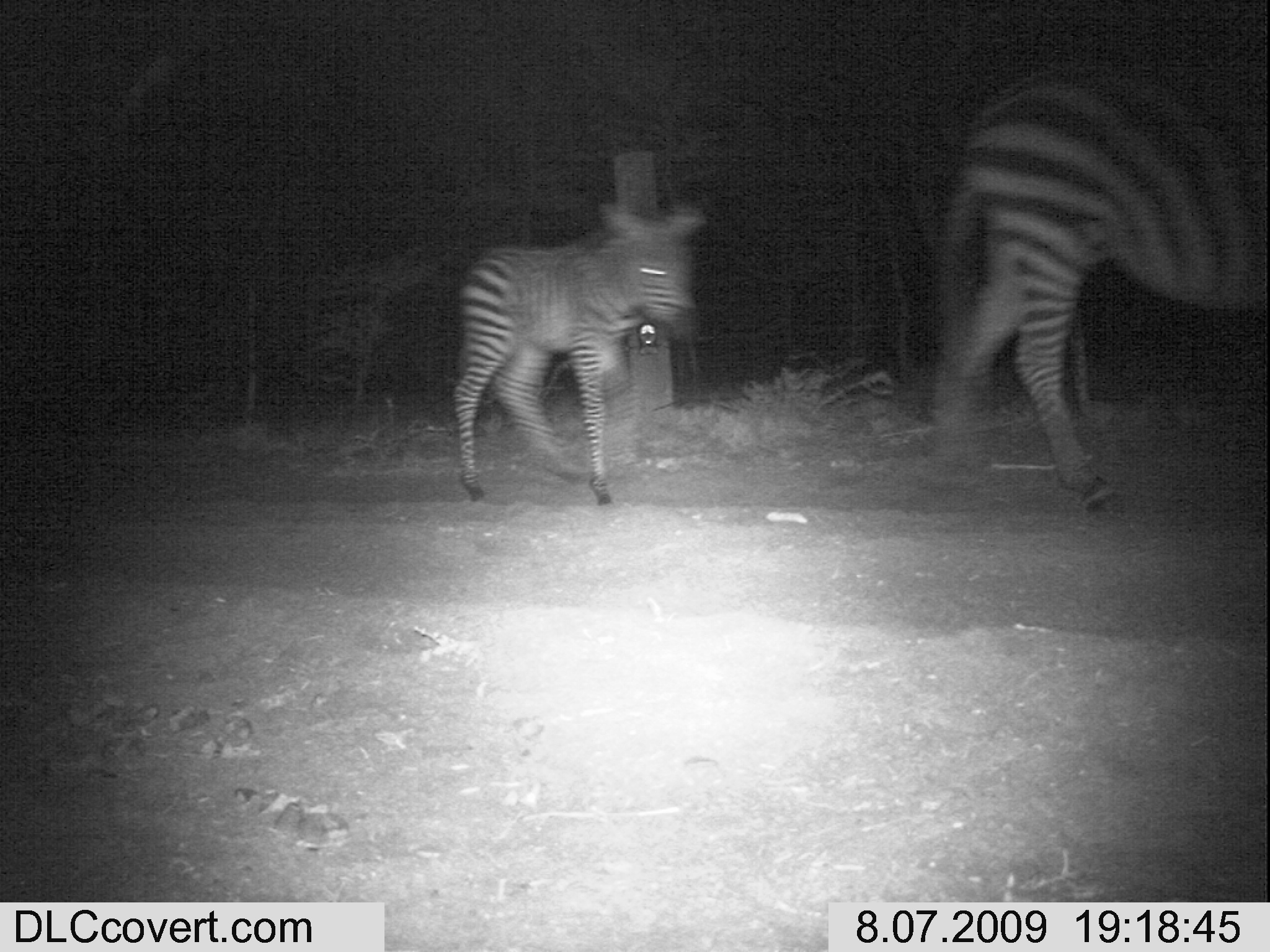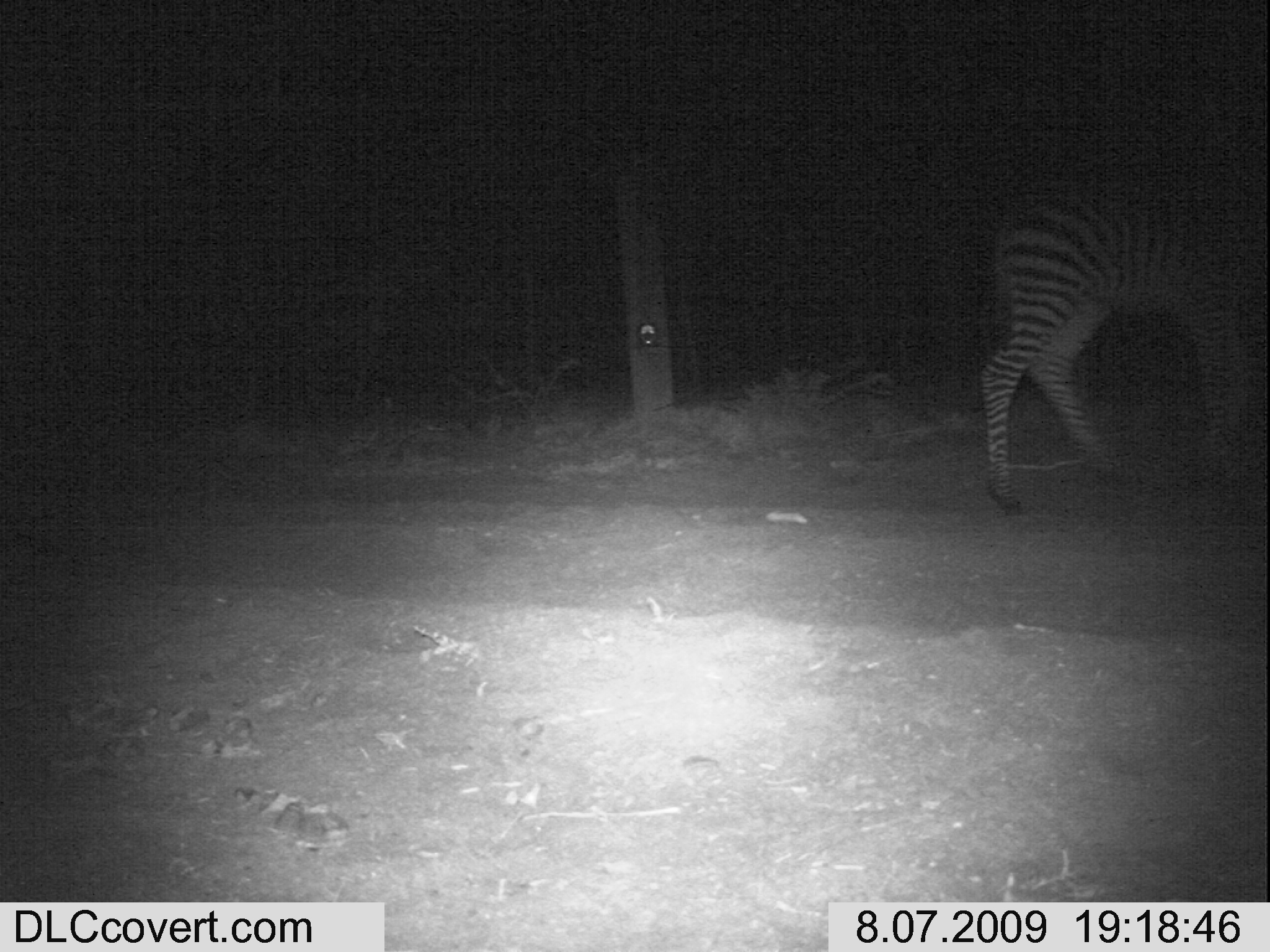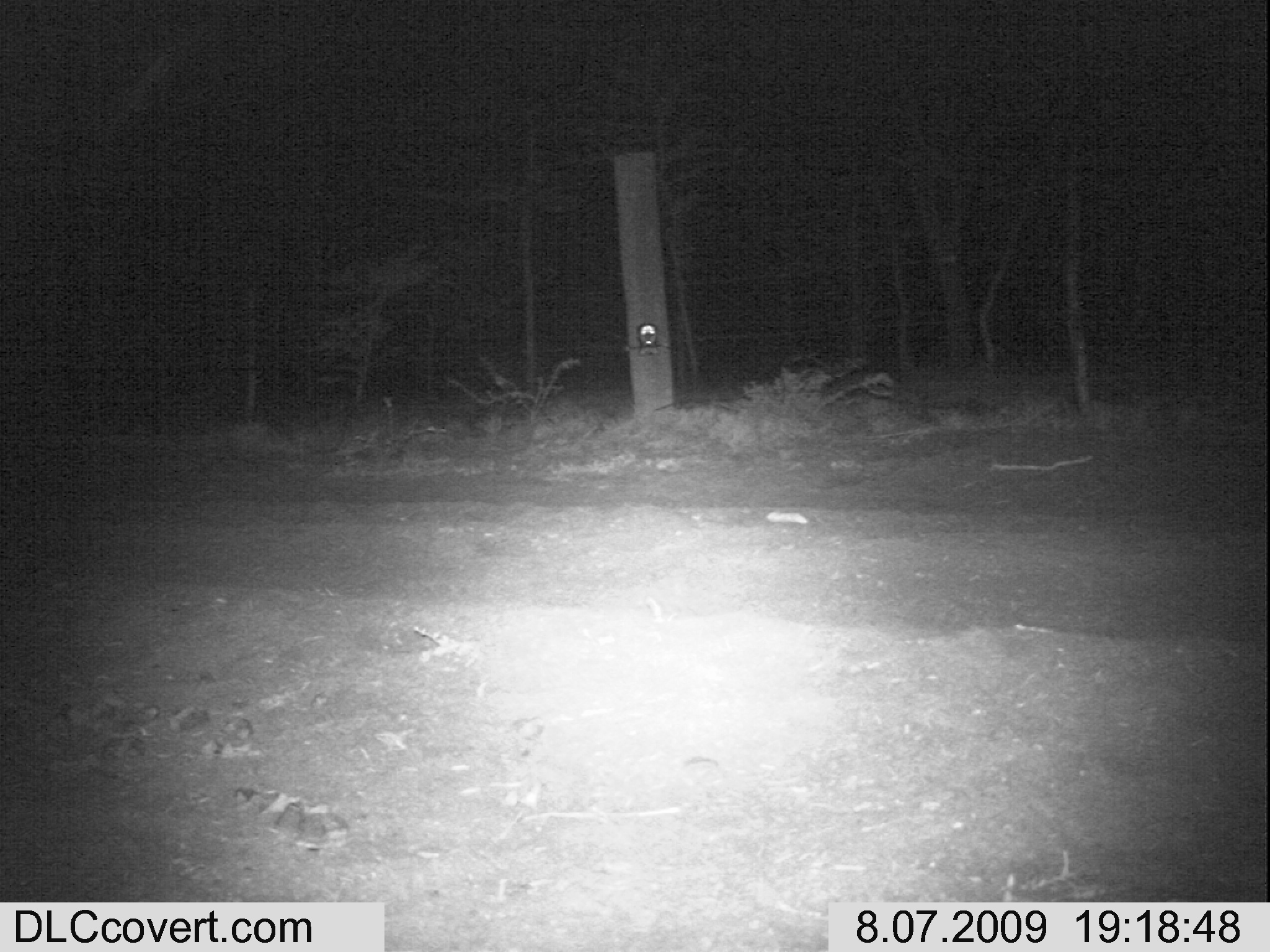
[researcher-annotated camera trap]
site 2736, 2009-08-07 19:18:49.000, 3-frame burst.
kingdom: Animalia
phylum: Chordata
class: Mammalia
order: Perissodactyla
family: Equidae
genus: Equus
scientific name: Equus quagga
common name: plains zebra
Equus quagga (plains zebra), count 2.